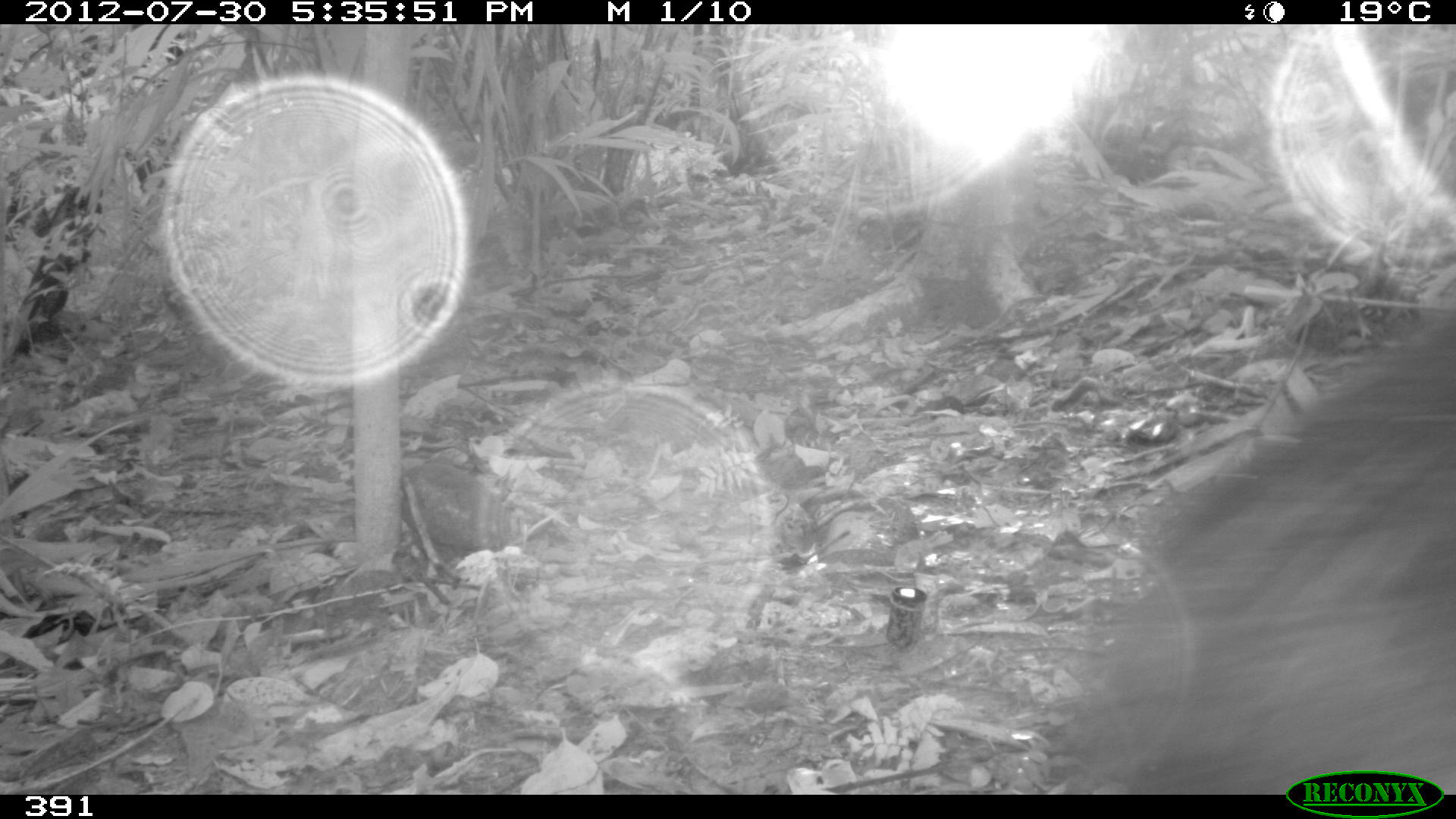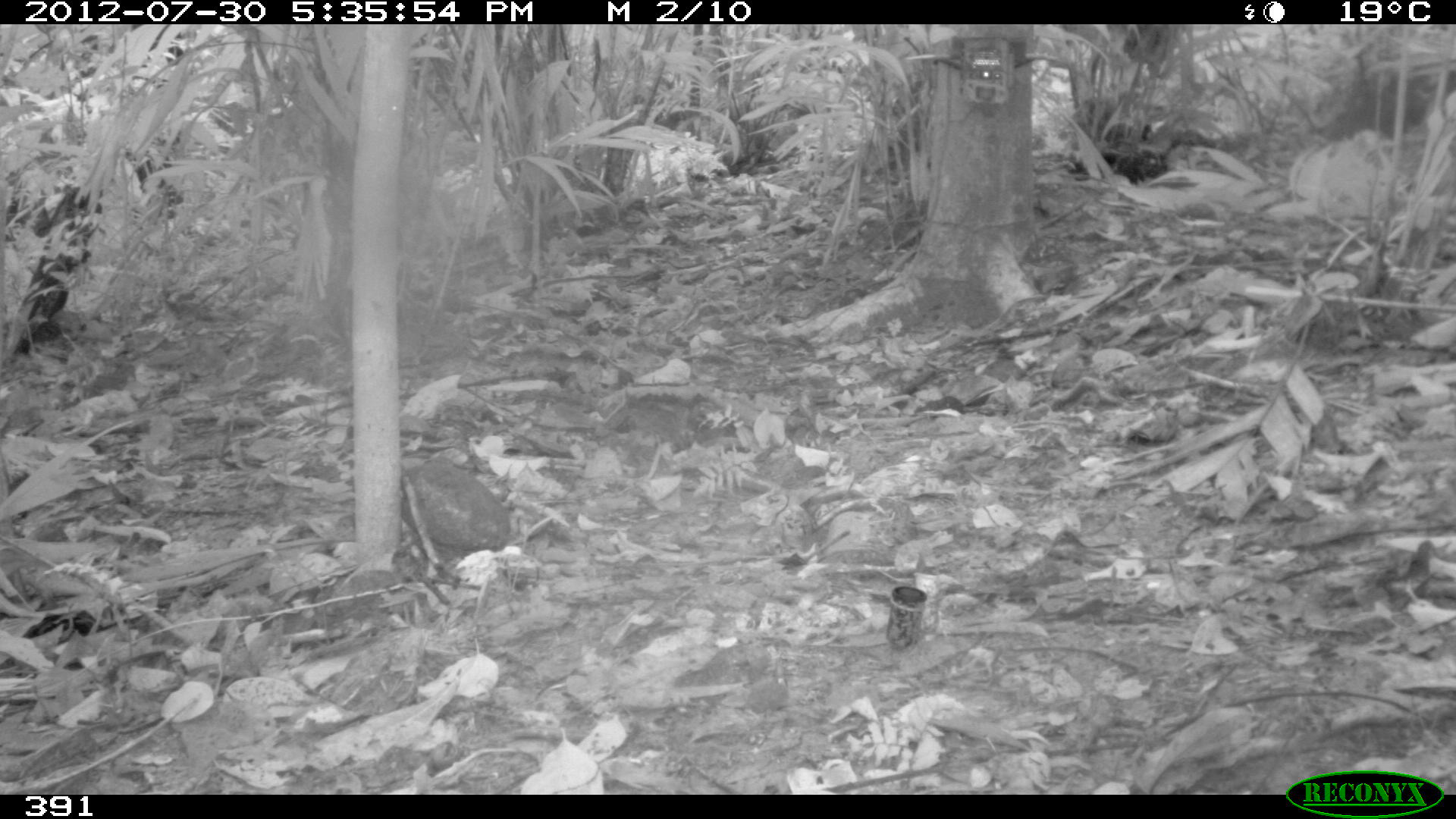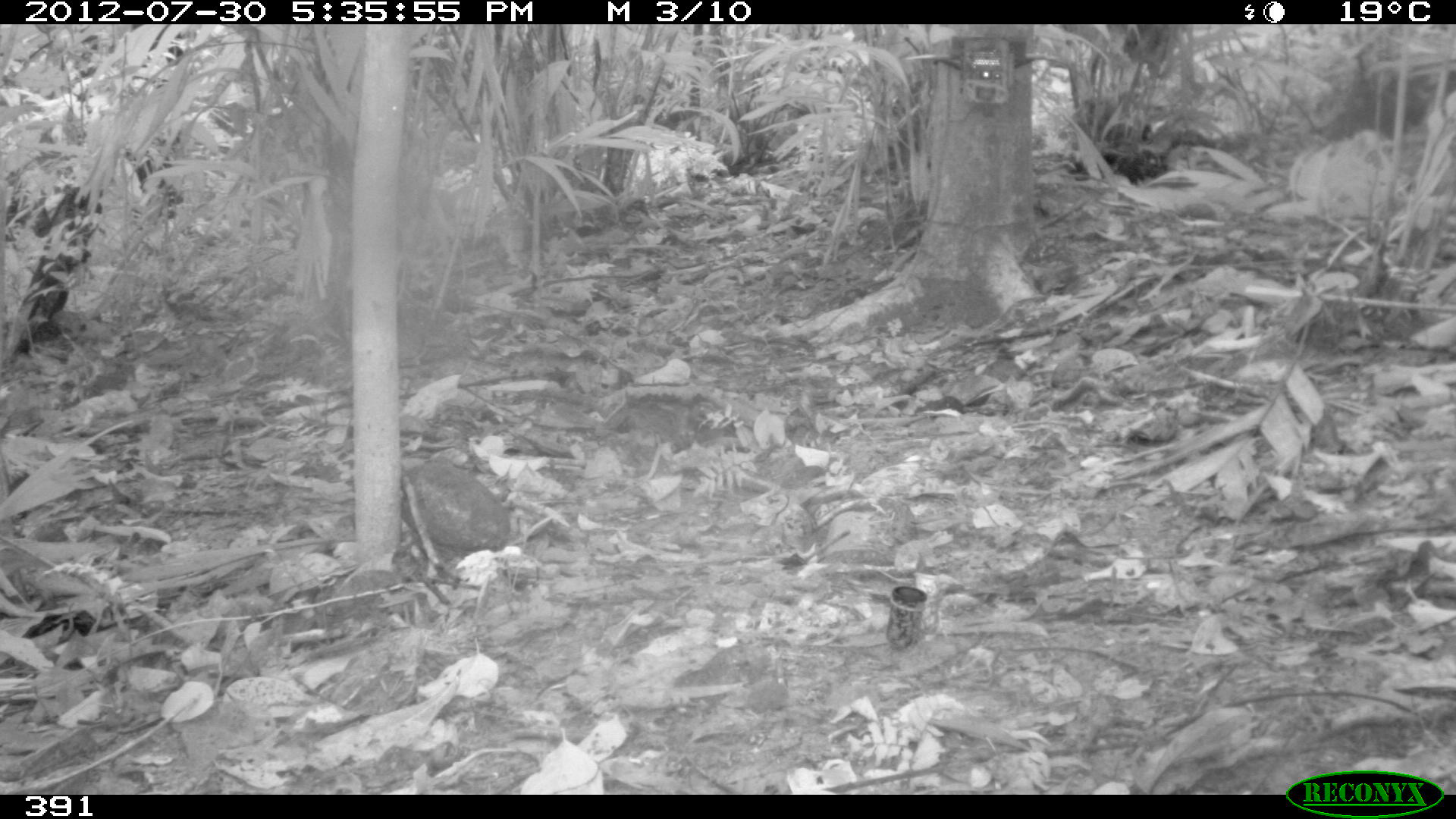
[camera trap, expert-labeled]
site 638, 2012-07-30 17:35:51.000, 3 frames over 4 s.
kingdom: Animalia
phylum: Chordata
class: Mammalia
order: Artiodactyla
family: Tayassuidae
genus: Tayassu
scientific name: Tayassu pecari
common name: white-lipped peccary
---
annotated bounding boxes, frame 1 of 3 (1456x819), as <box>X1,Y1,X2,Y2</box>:
tayassu pecari: <box>1046,297,1456,794</box>